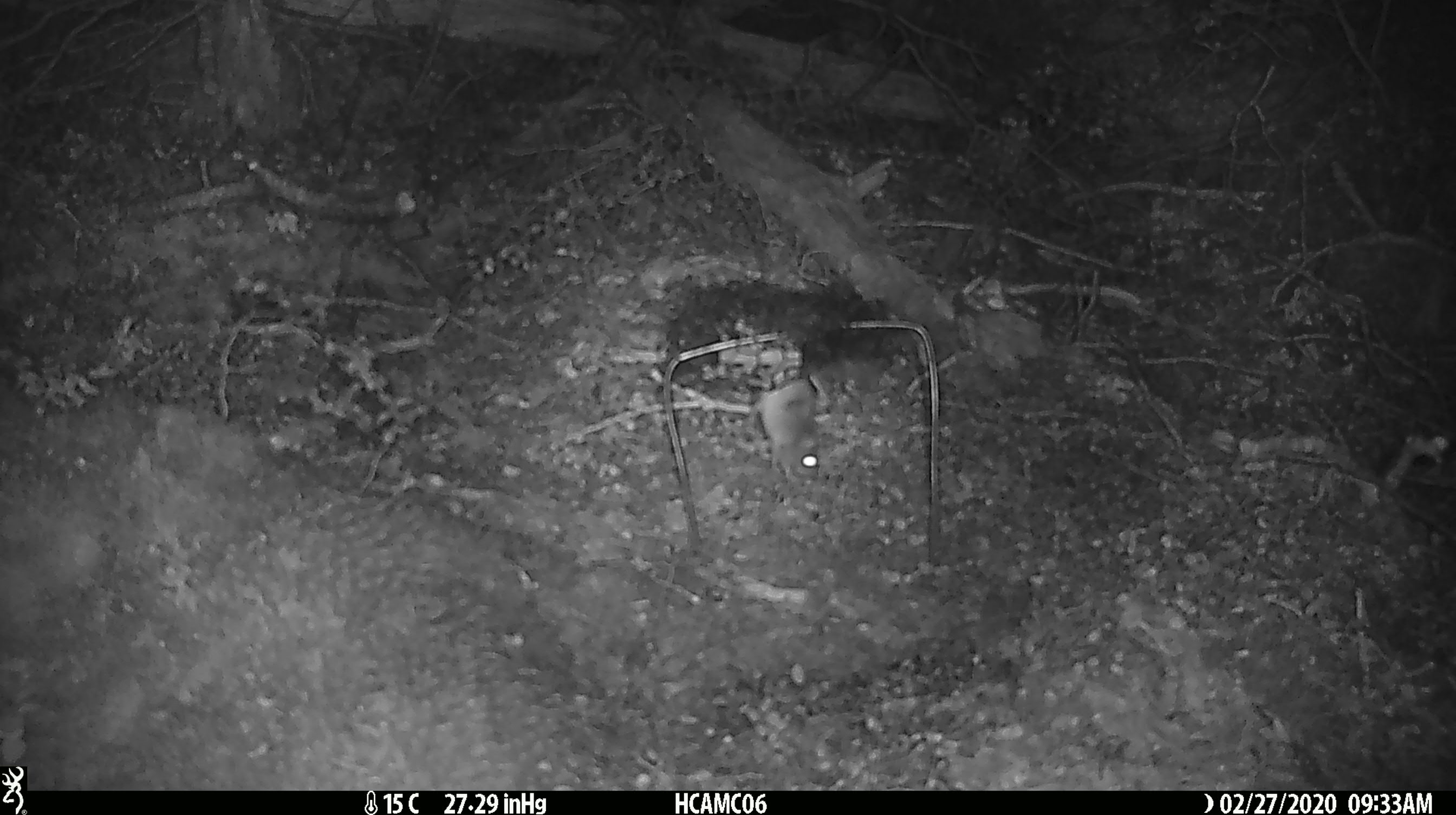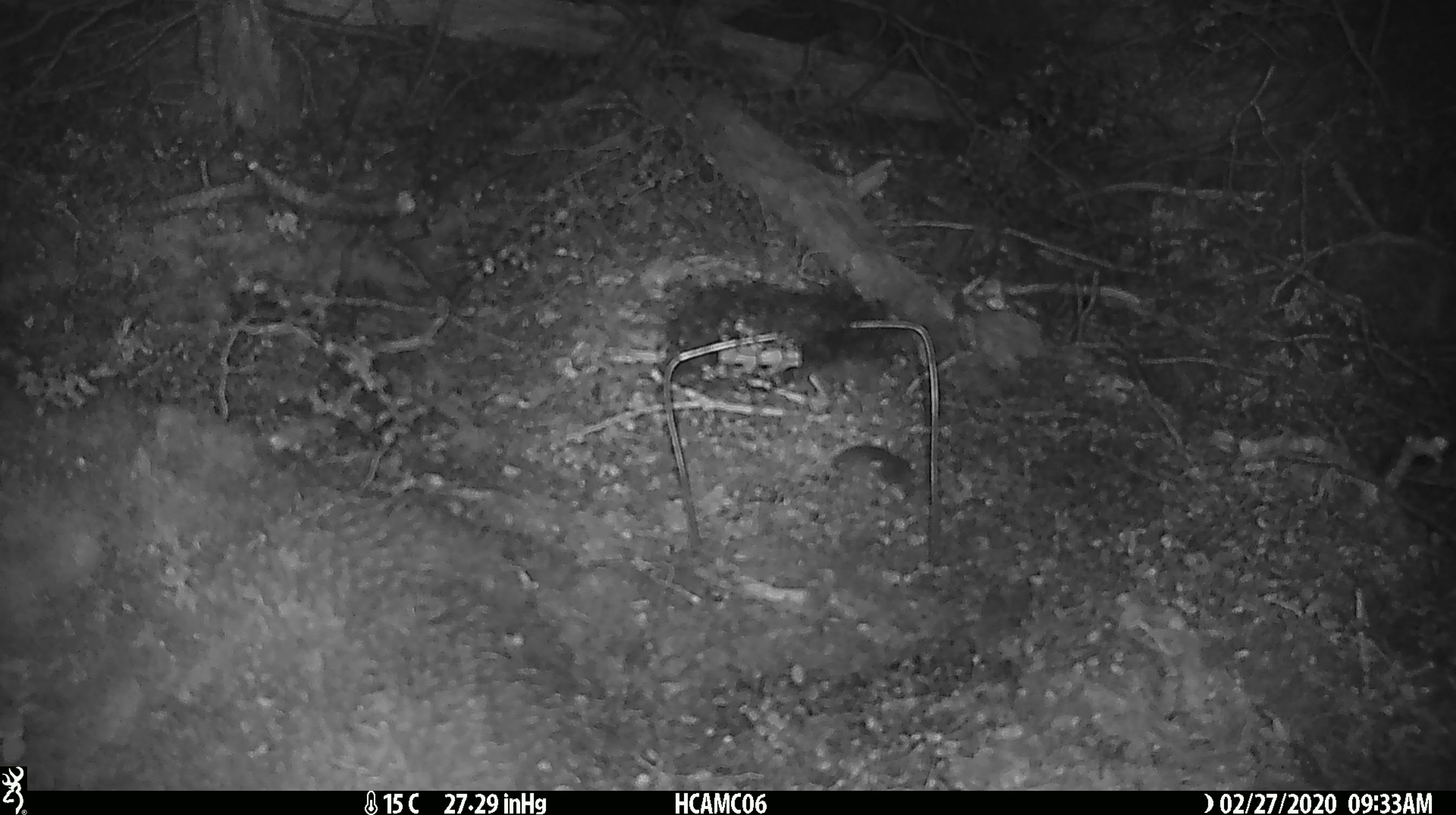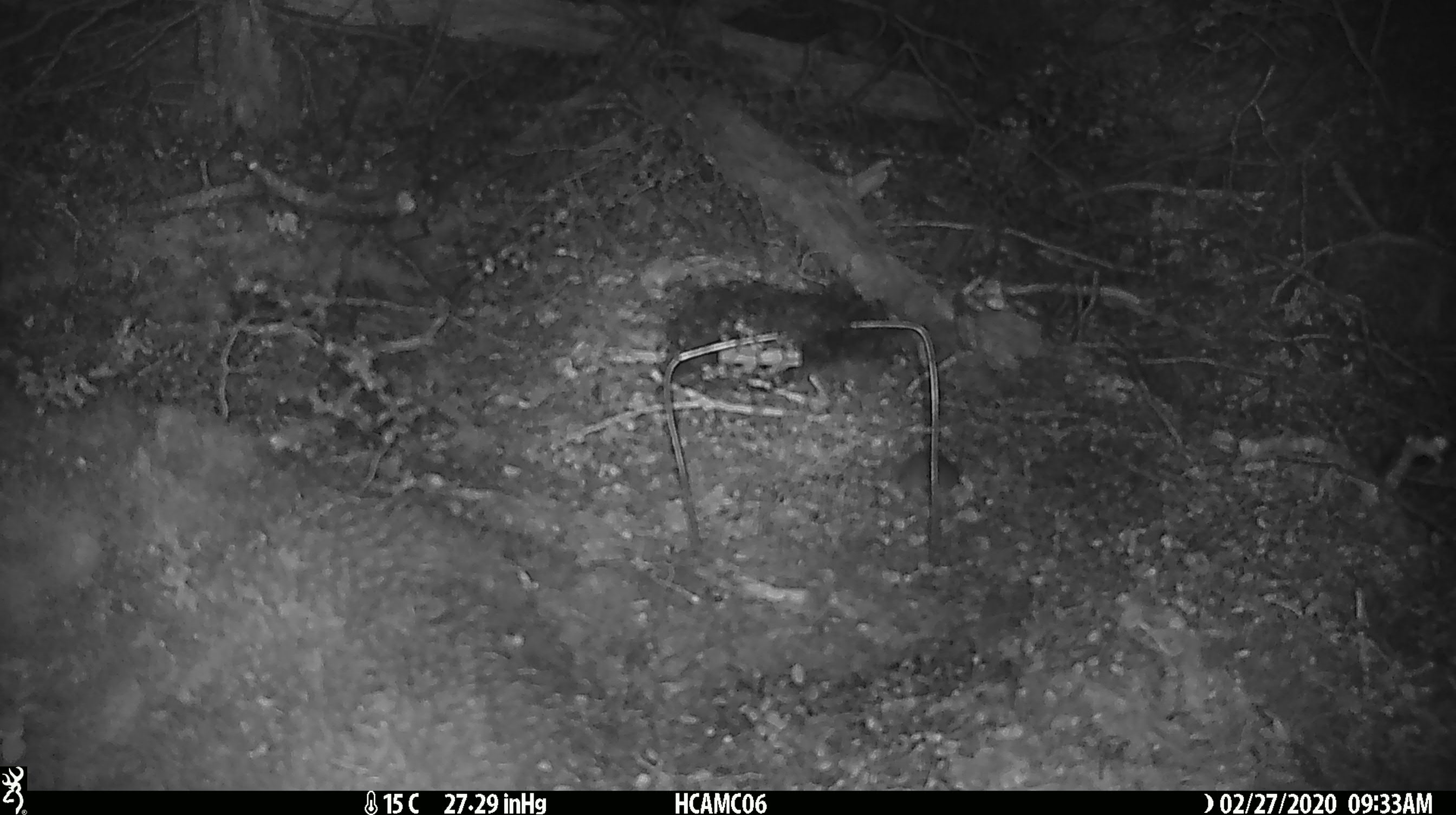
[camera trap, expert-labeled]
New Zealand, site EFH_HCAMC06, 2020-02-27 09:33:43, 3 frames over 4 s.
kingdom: Animalia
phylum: Chordata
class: Mammalia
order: Rodentia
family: Muridae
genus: Mus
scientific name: Mus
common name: mouse